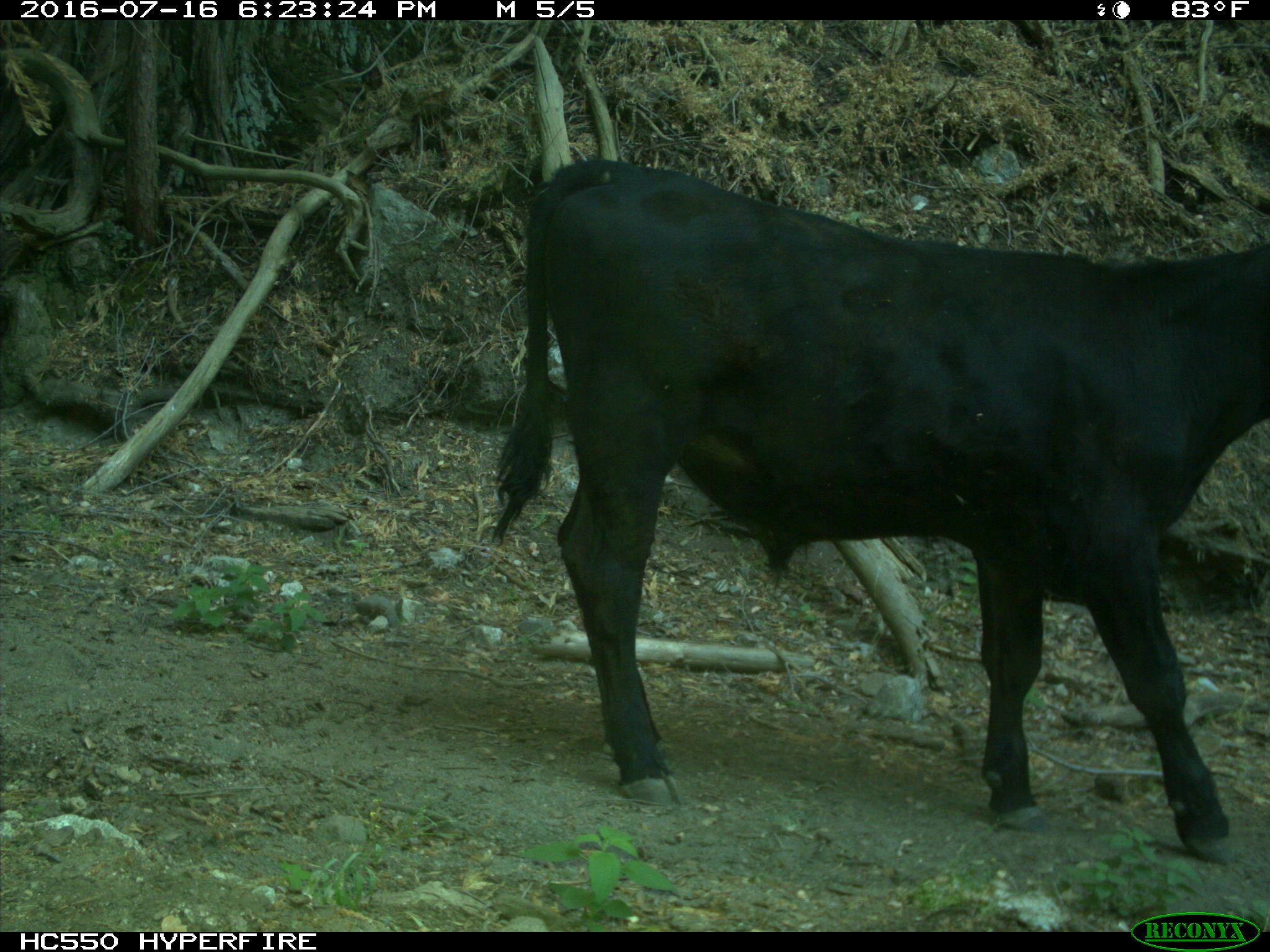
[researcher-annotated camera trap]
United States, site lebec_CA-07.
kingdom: Animalia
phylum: Chordata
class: Mammalia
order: Artiodactyla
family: Bovidae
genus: Bos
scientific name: Bos taurus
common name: domestic cow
Bos taurus (domestic cow).